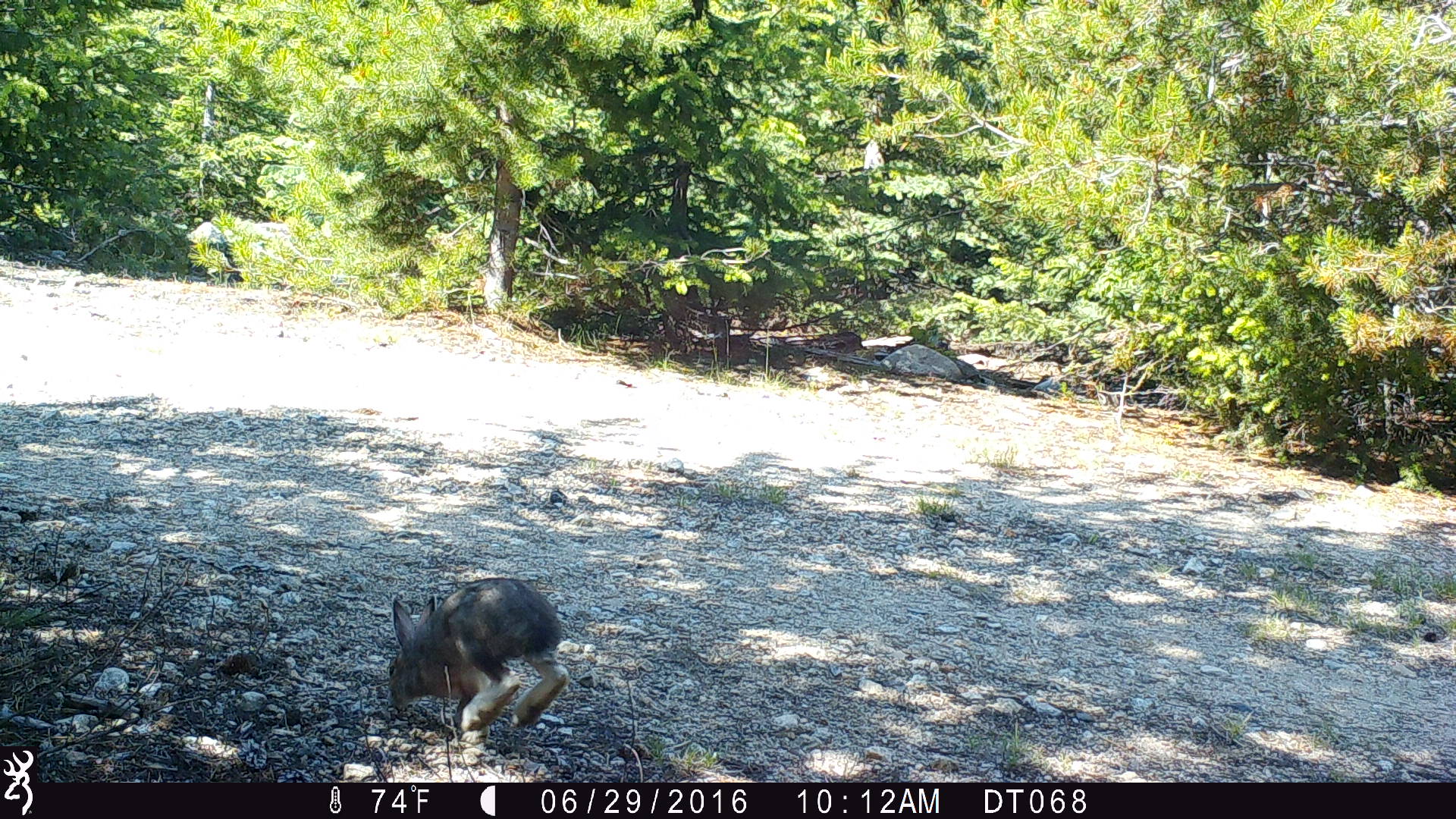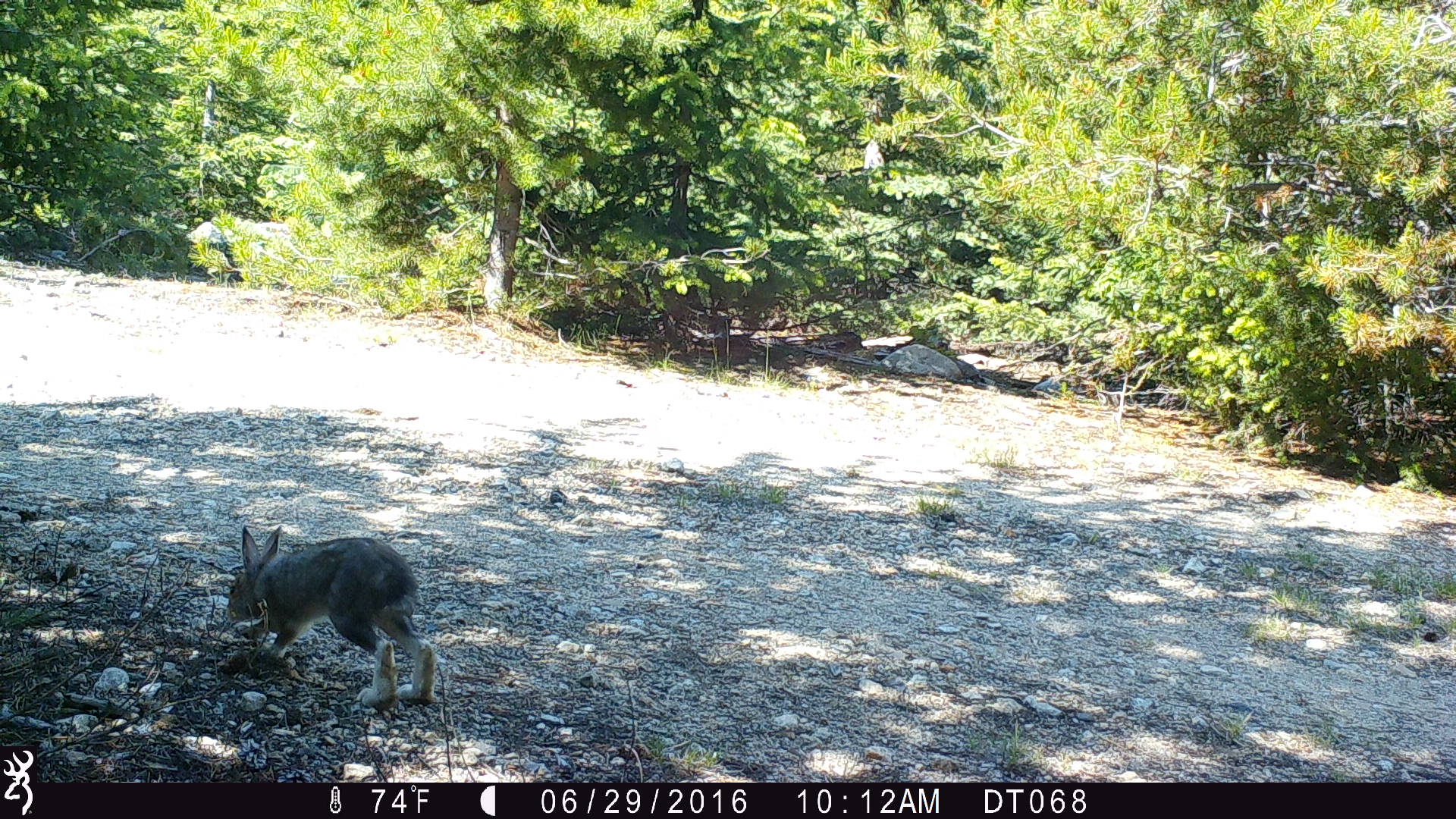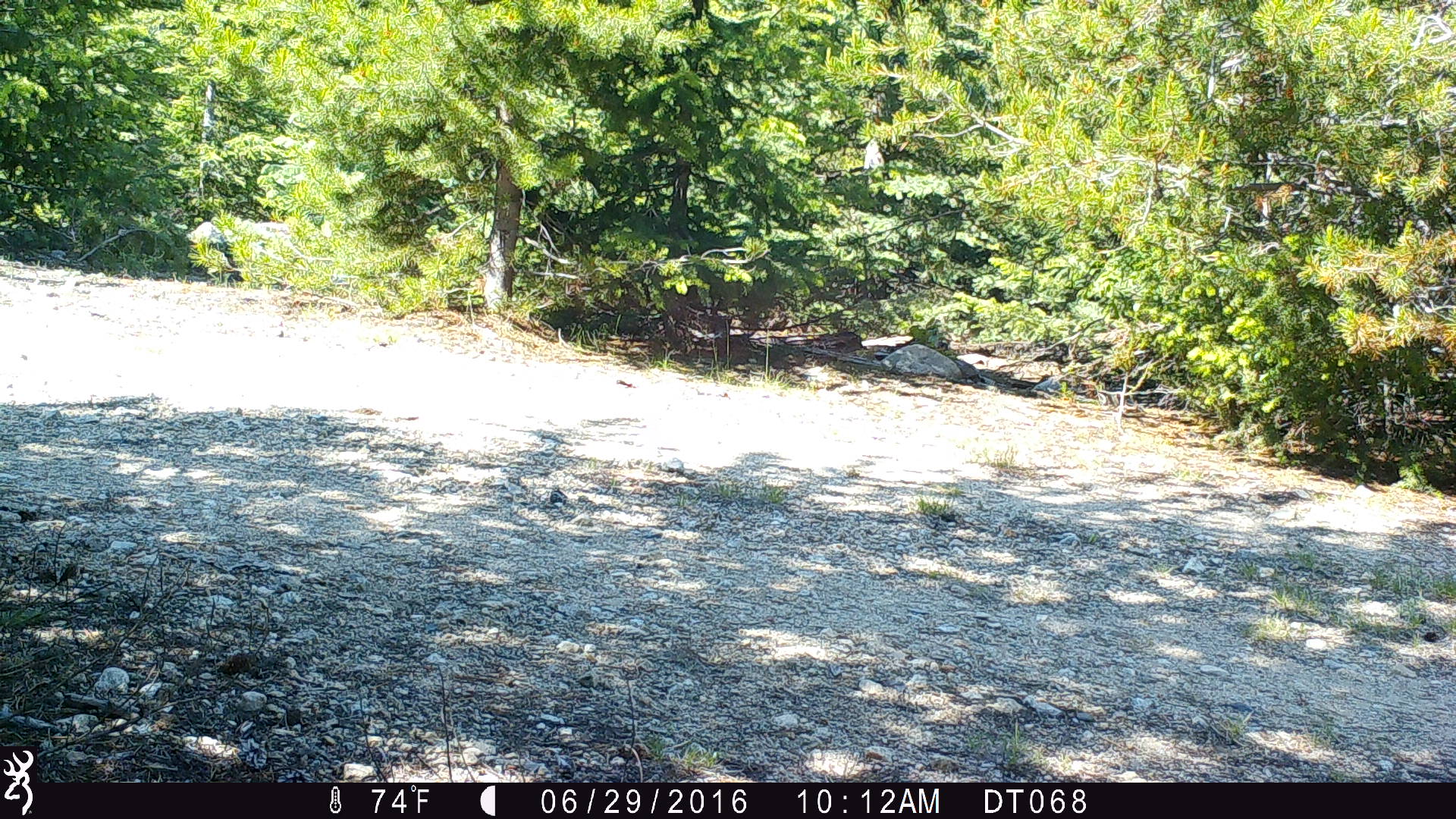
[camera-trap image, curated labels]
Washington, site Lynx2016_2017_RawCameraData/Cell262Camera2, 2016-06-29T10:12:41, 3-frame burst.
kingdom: Animalia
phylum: Chordata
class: Mammalia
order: Lagomorpha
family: Leporidae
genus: Lepus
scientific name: Lepus americanus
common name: snowshoe hare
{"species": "Lepus americanus (snowshoe hare)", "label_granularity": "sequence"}